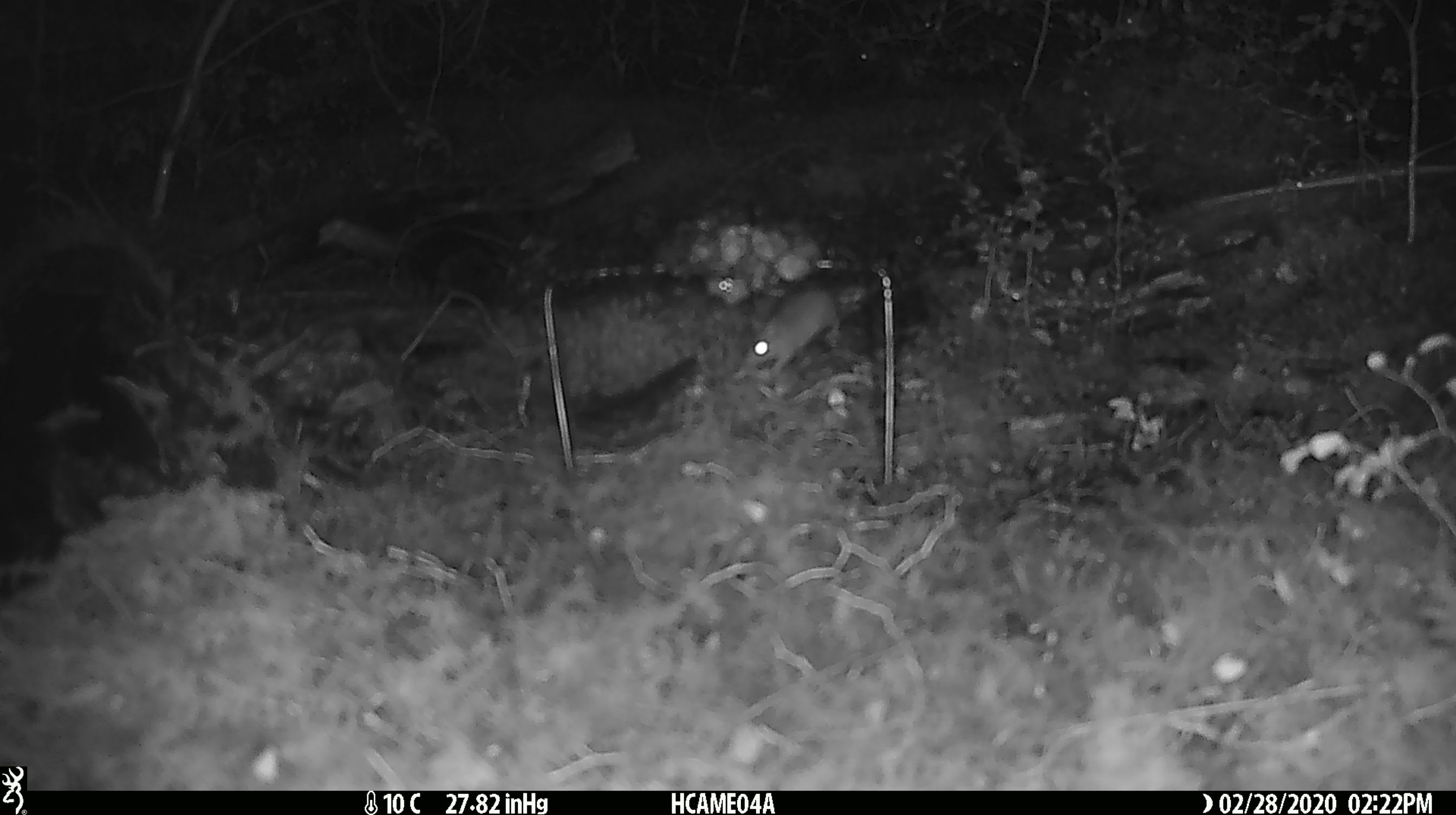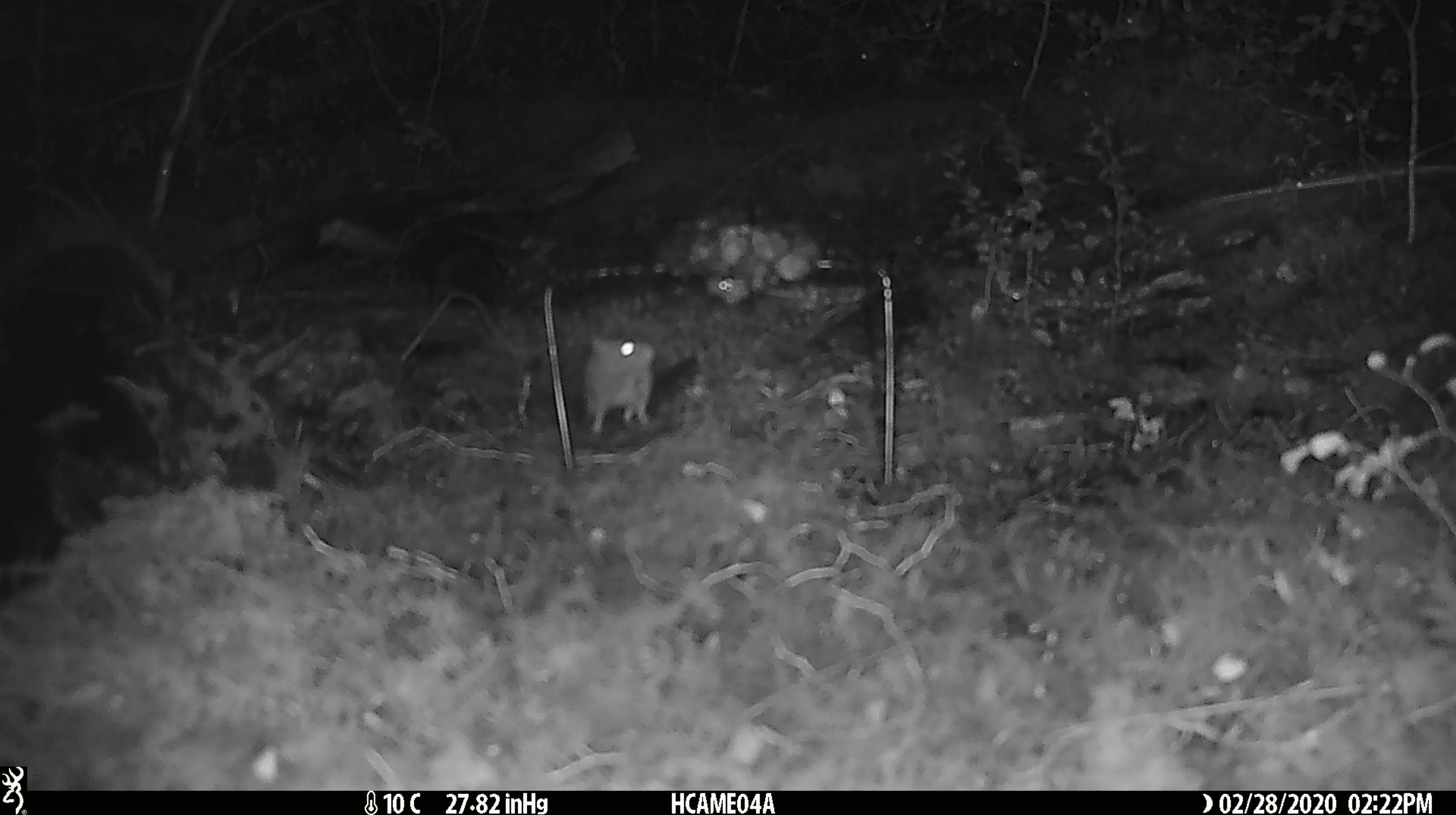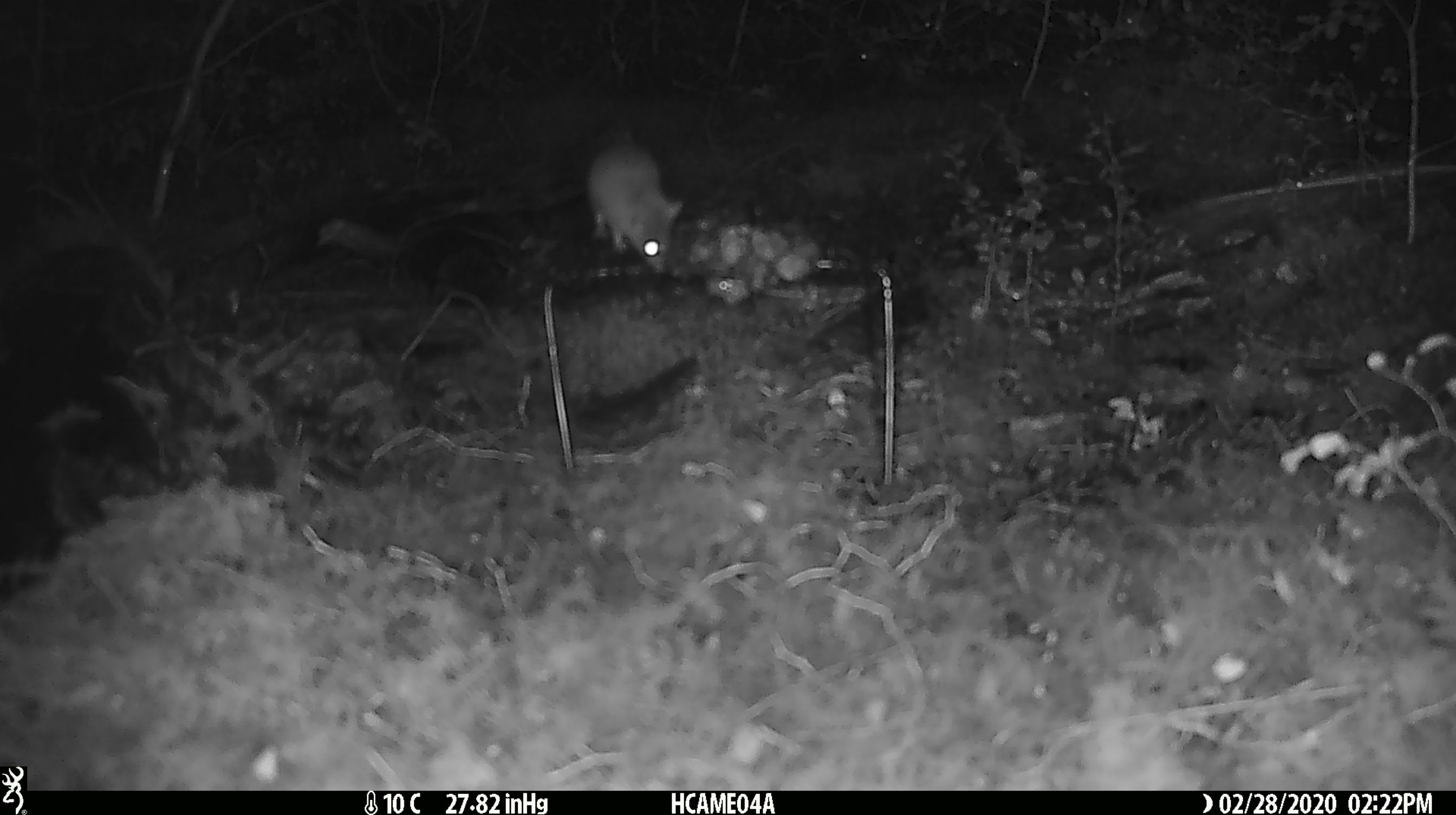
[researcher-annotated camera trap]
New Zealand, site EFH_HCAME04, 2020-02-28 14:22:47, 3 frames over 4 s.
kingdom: Animalia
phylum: Chordata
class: Mammalia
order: Rodentia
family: Muridae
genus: Mus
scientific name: Mus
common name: mouse